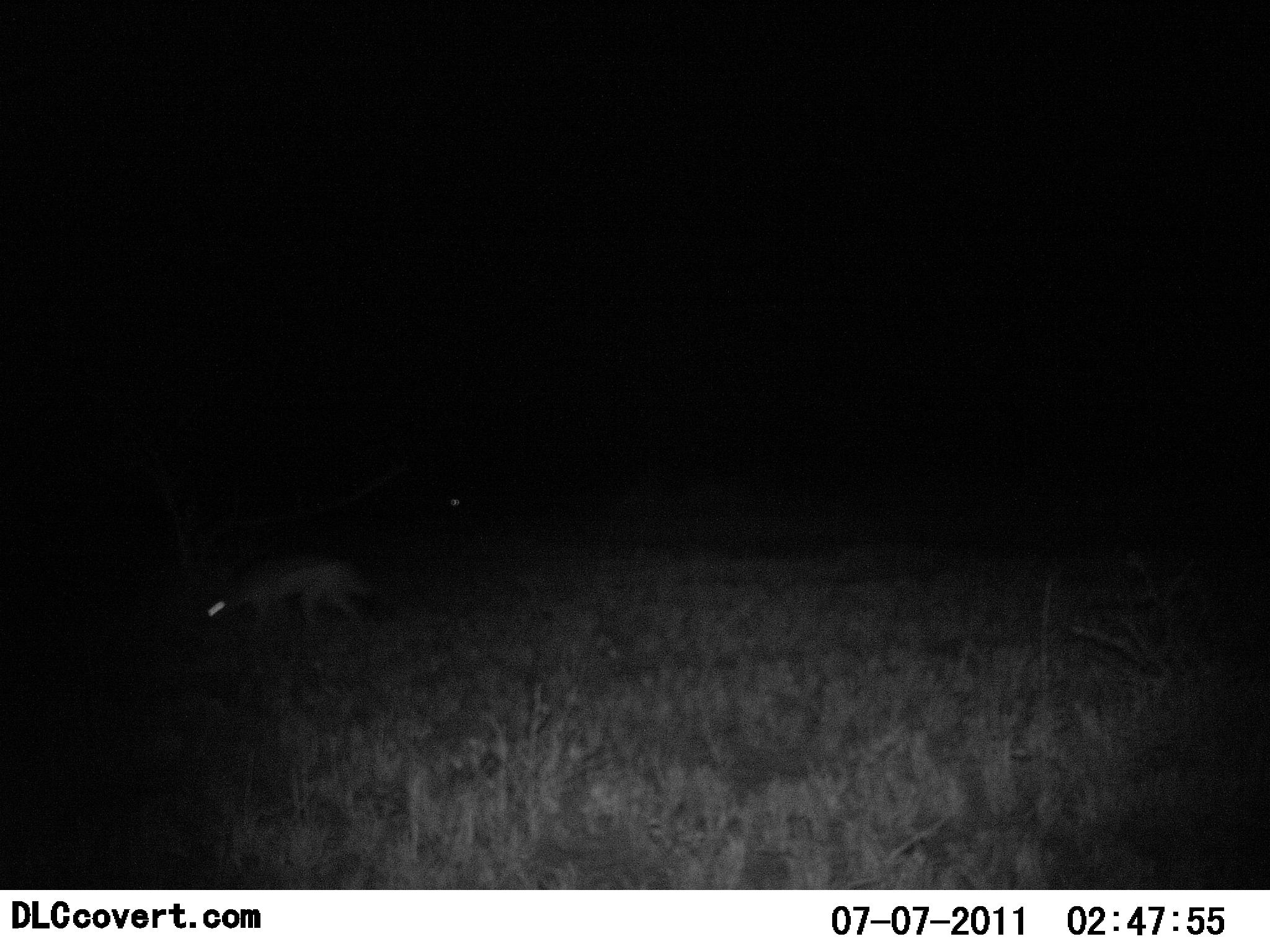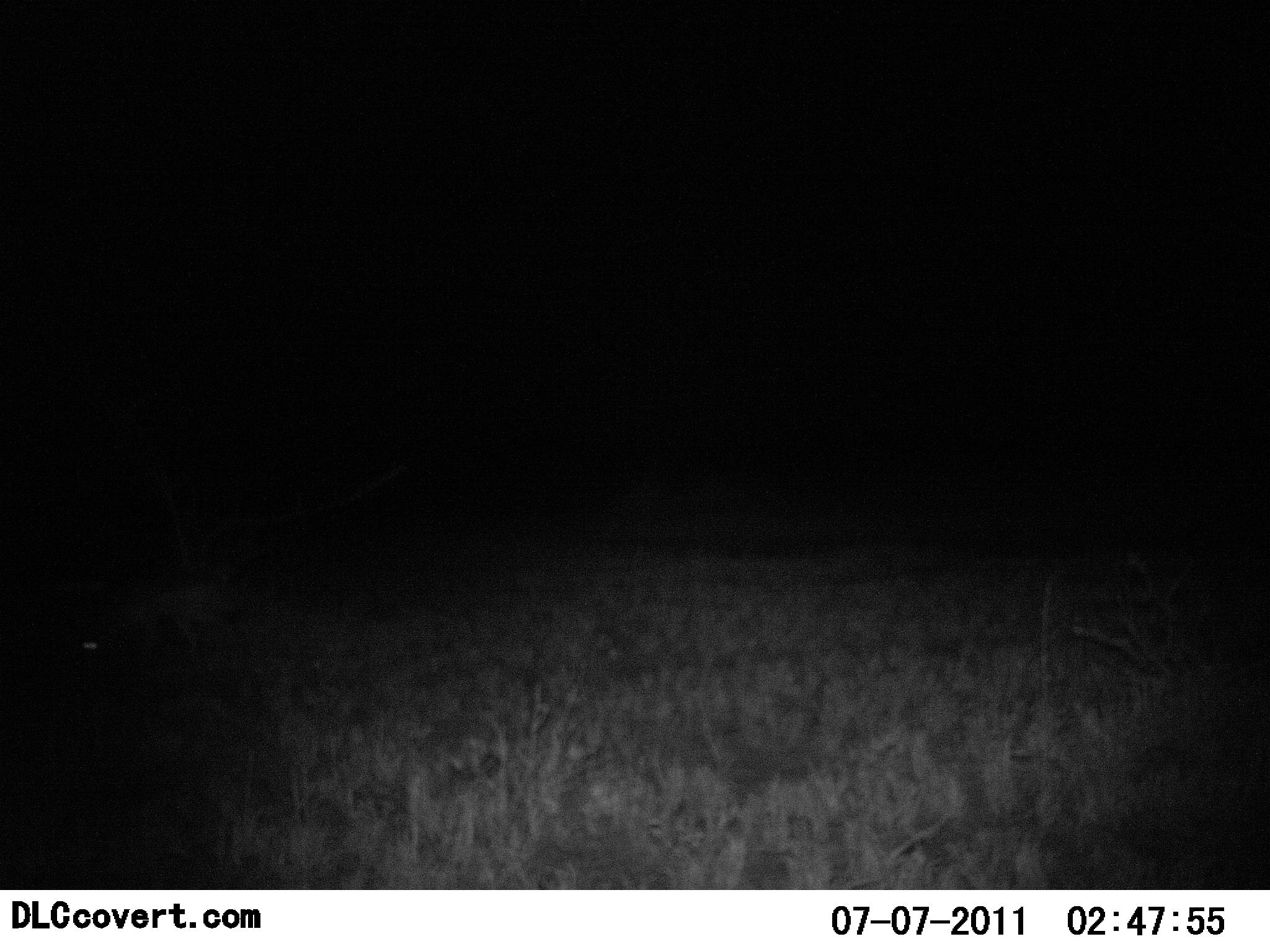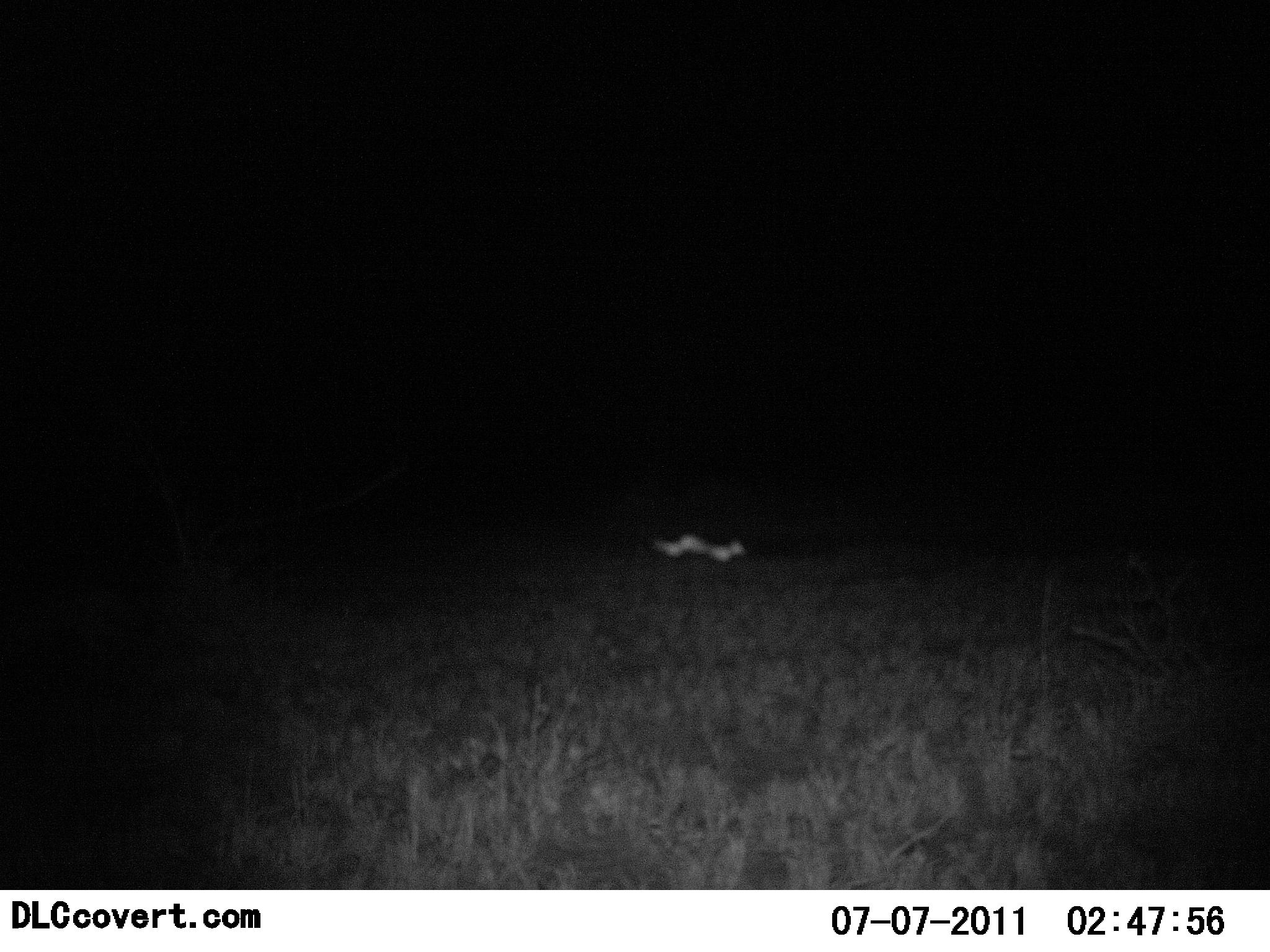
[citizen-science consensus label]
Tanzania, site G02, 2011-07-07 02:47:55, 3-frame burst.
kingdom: Animalia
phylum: Chordata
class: Mammalia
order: Carnivora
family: Hyaenidae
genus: Crocuta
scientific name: Crocuta crocuta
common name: spotted hyena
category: hyenaspotted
Hyenaspotted (spotted hyena) (Crocuta crocuta), count 1. Behavior (volunteer vote fractions): standing 0%, resting 0%, moving 100%, interacting 0%. Young present (vote fraction): 0%. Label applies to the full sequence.